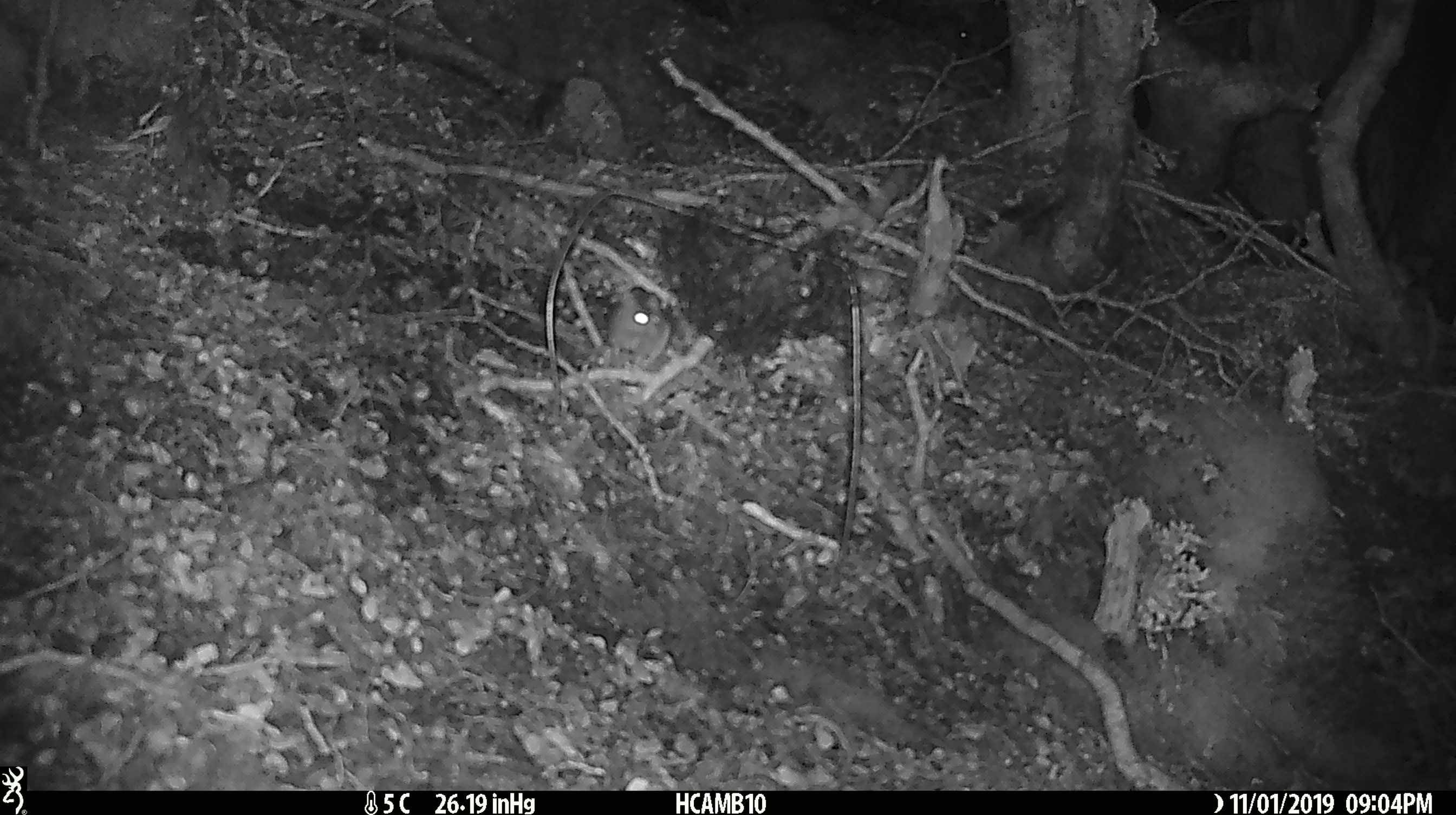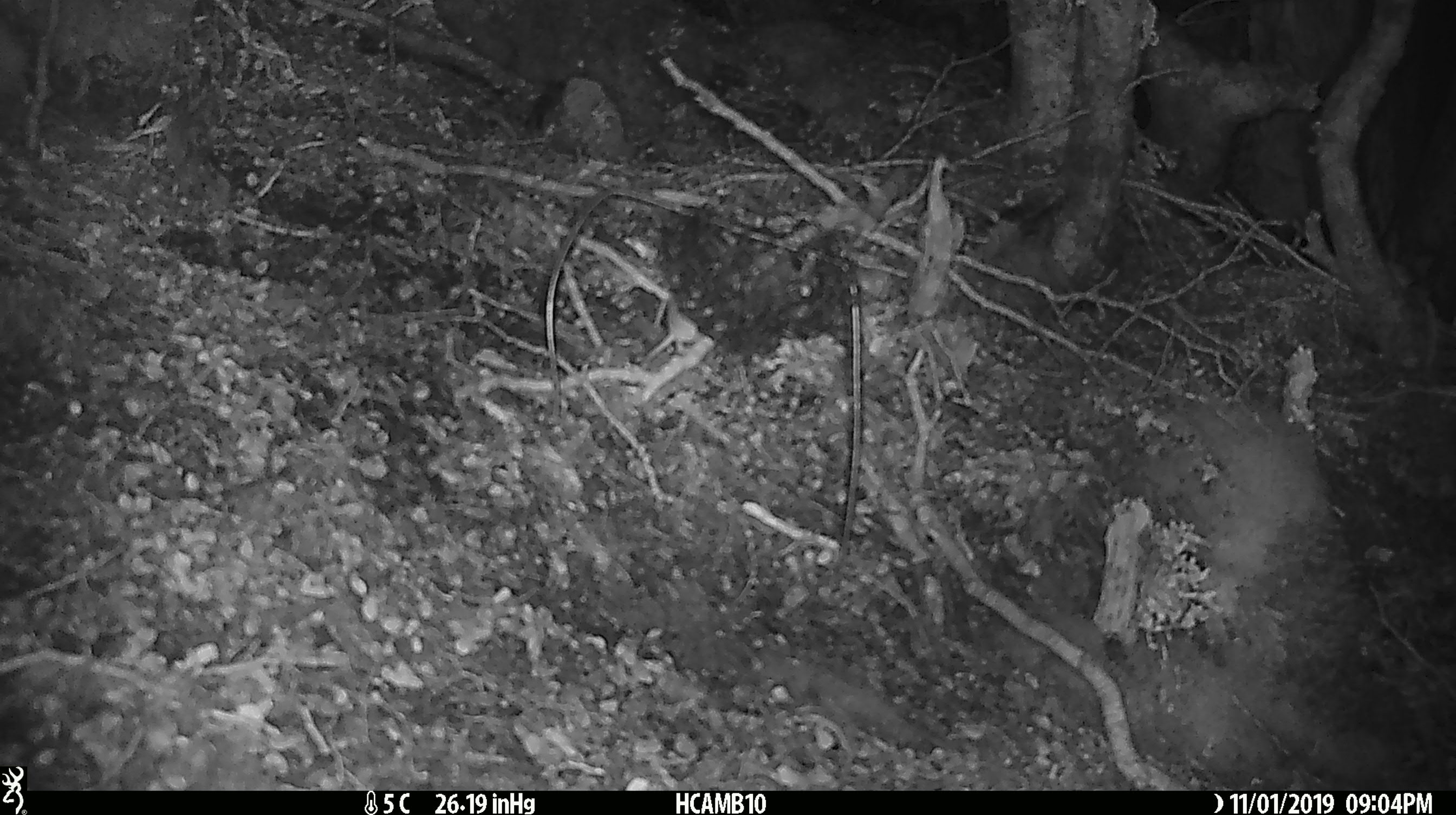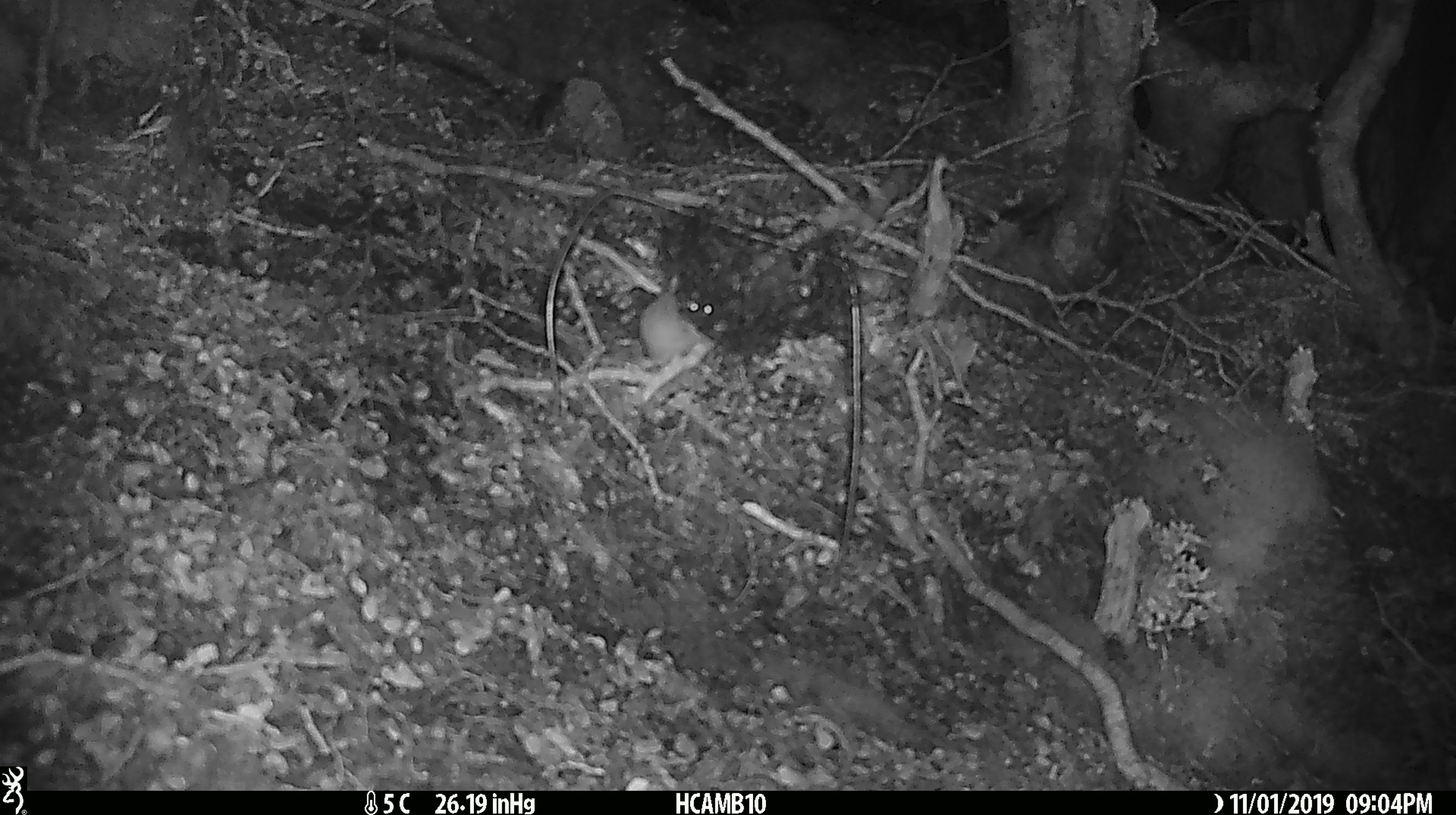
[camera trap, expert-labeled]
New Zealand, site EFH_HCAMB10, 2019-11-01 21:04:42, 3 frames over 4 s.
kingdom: Animalia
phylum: Chordata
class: Mammalia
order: Rodentia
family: Muridae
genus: Mus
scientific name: Mus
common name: mouse